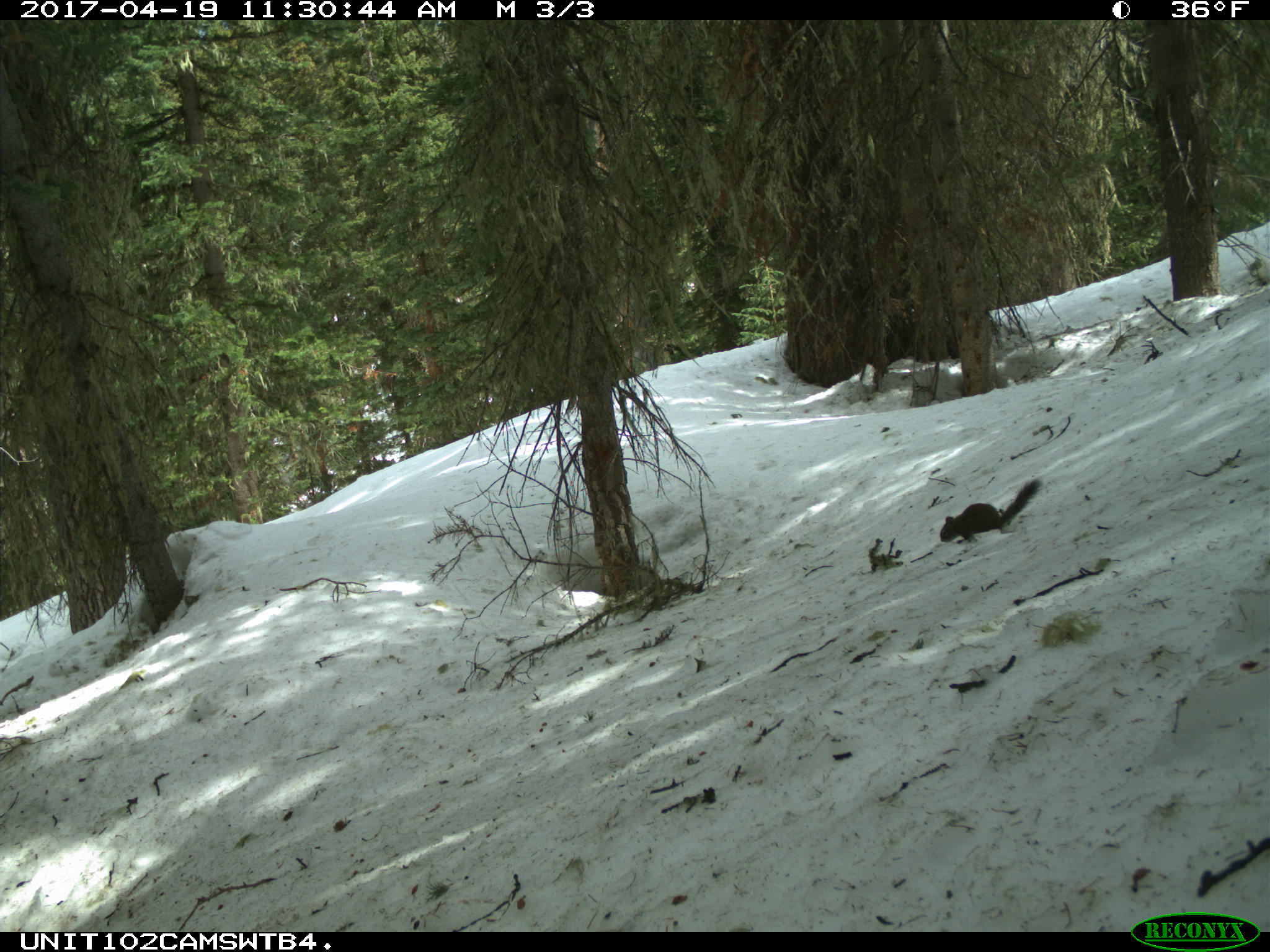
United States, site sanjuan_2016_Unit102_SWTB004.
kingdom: Animalia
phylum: Chordata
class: Mammalia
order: Rodentia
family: Sciuridae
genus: Tamiasciurus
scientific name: Tamiasciurus hudsonicus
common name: american red squirrel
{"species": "Tamiasciurus hudsonicus (american red squirrel)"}